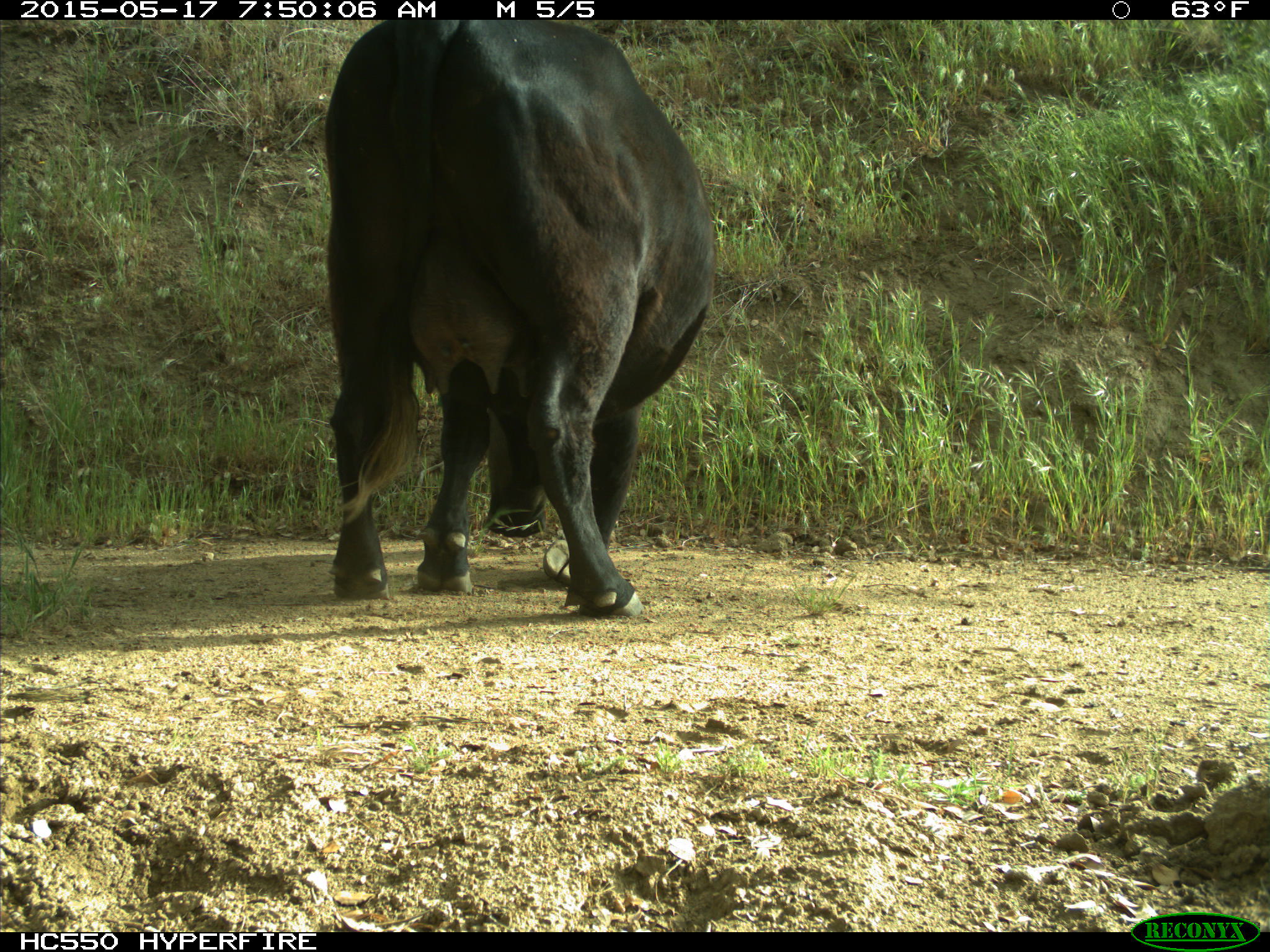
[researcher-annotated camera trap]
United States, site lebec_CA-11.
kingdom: Animalia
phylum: Chordata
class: Mammalia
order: Artiodactyla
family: Bovidae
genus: Bos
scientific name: Bos taurus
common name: domestic cow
Bos taurus (domestic cow).